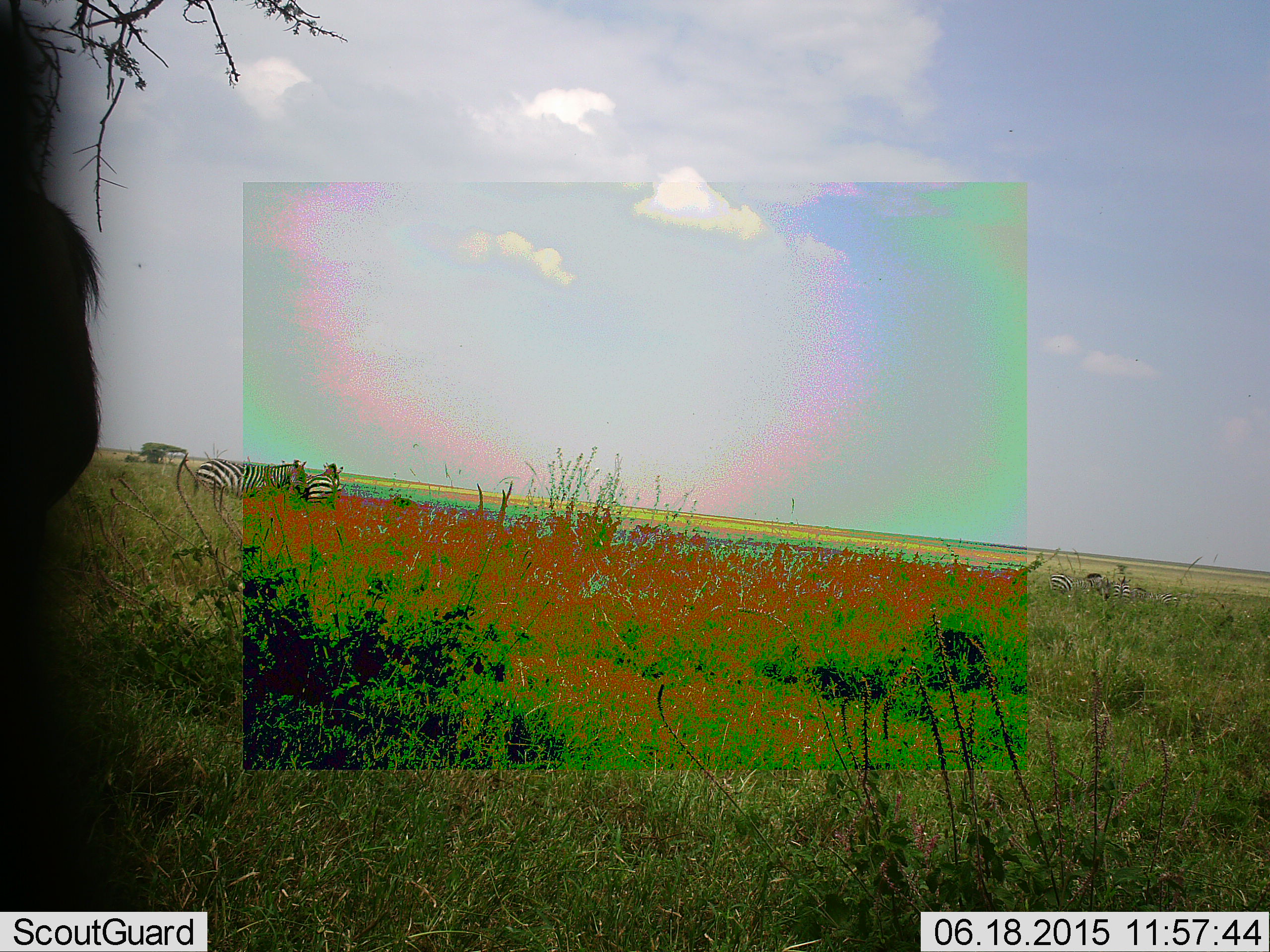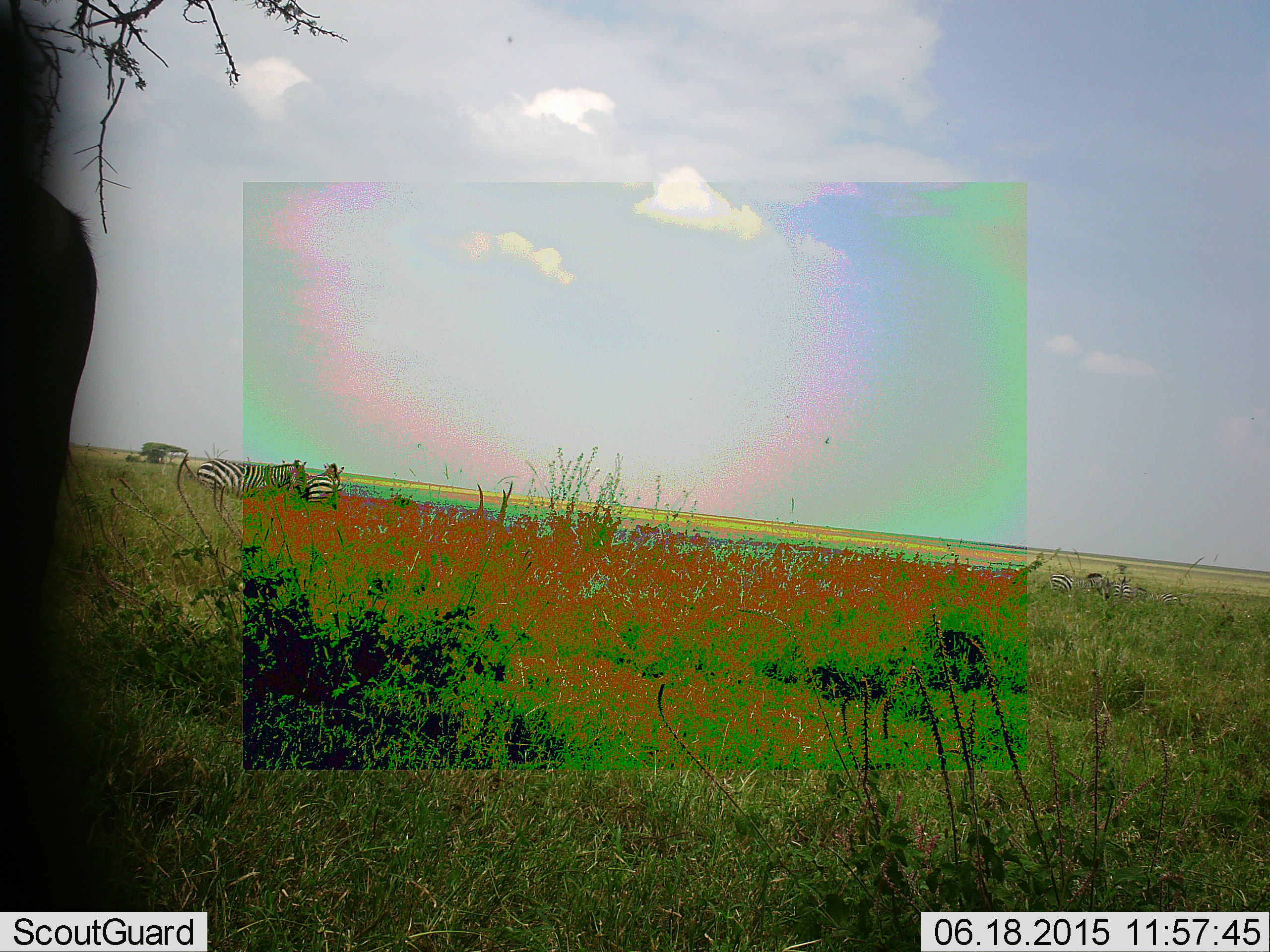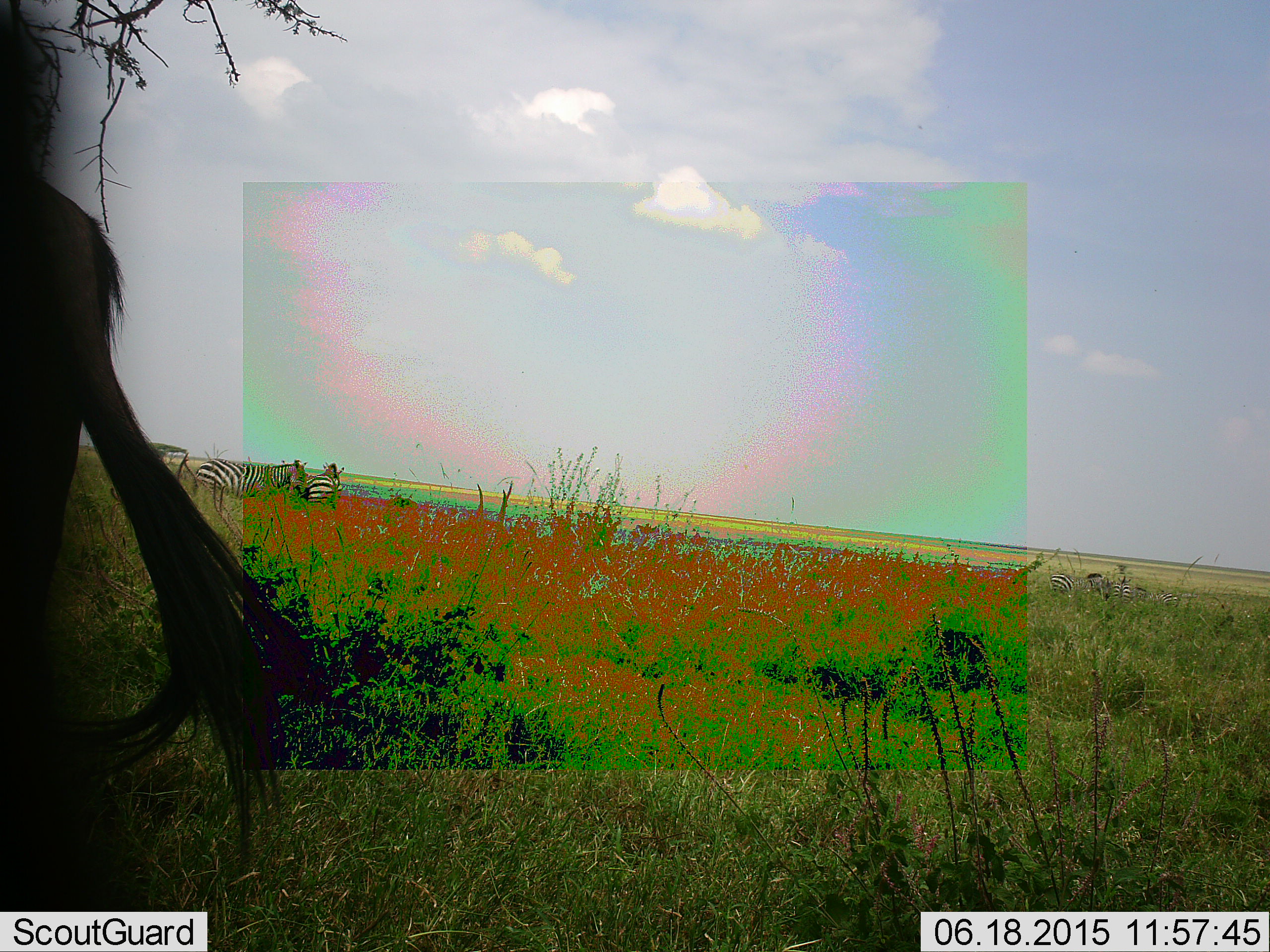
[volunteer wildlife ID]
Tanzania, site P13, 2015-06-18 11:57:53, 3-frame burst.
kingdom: Animalia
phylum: Chordata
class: Mammalia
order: Artiodactyla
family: Bovidae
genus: Connochaetes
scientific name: Connochaetes taurinus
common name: blue wildebeest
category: wildebeest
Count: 1.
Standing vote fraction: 100%.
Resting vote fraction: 0%.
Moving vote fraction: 0%.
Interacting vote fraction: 0%.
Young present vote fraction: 0%.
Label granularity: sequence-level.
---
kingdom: Animalia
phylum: Chordata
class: Mammalia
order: Perissodactyla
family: Equidae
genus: Equus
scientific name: Equus quagga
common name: plains zebra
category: zebra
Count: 3.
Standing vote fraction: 100%.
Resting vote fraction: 10%.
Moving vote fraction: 5%.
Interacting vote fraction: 0%.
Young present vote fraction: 0%.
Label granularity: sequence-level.